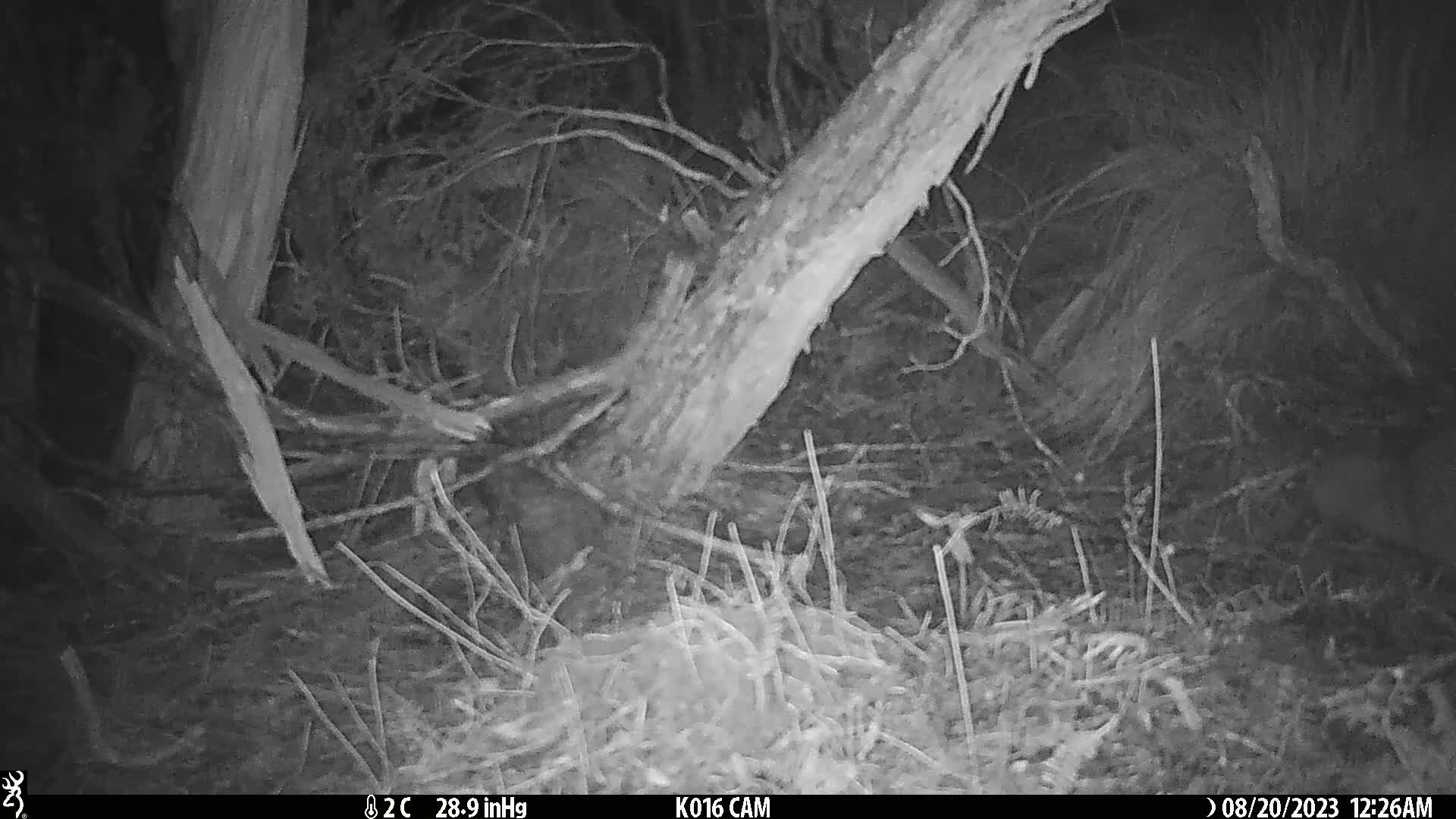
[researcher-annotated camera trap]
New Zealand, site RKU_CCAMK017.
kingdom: Animalia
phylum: Chordata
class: Aves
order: Apterygiformes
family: Apterygidae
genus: Apteryx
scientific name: Apteryx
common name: kiwi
Kiwi (Apteryx).